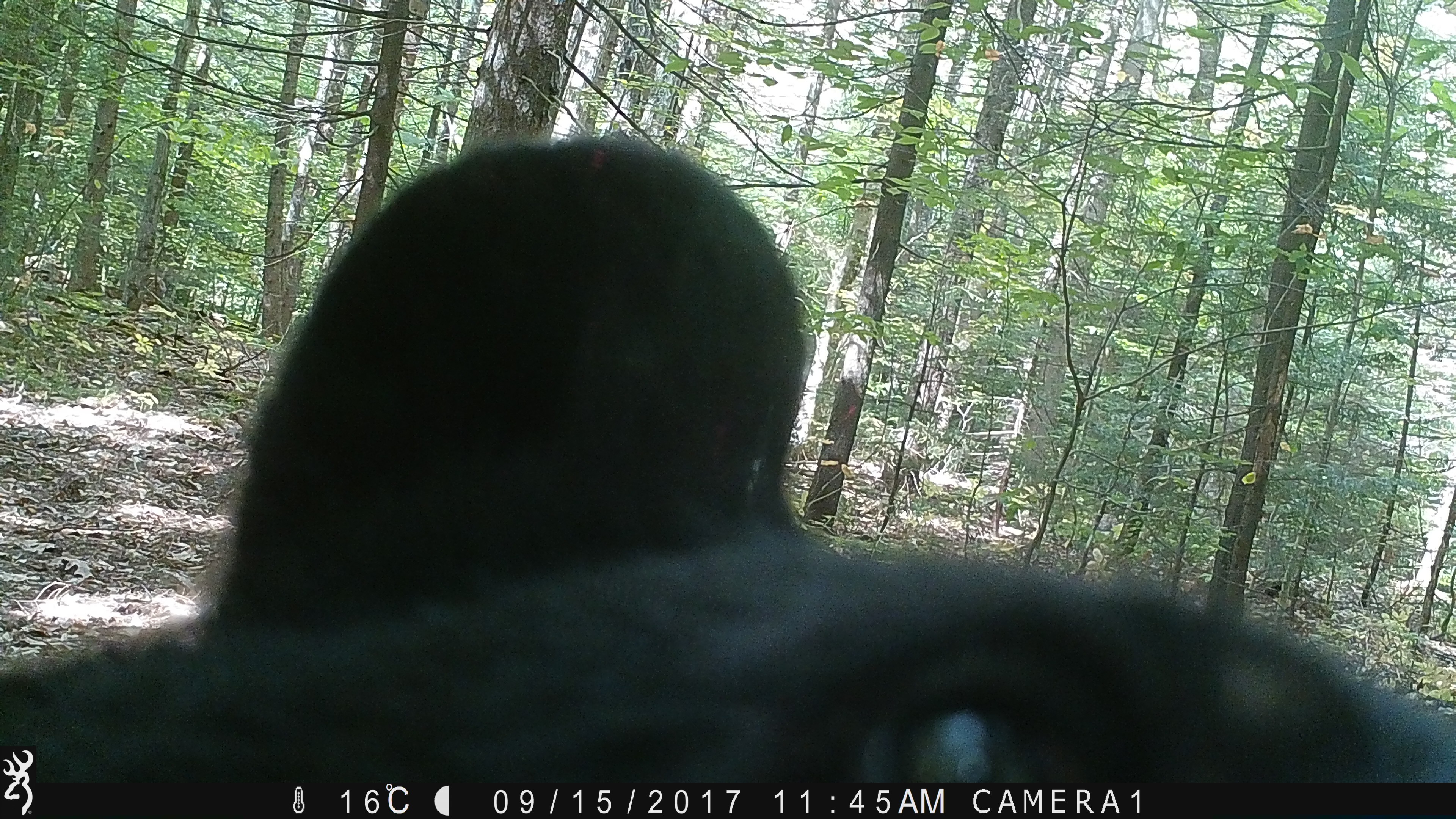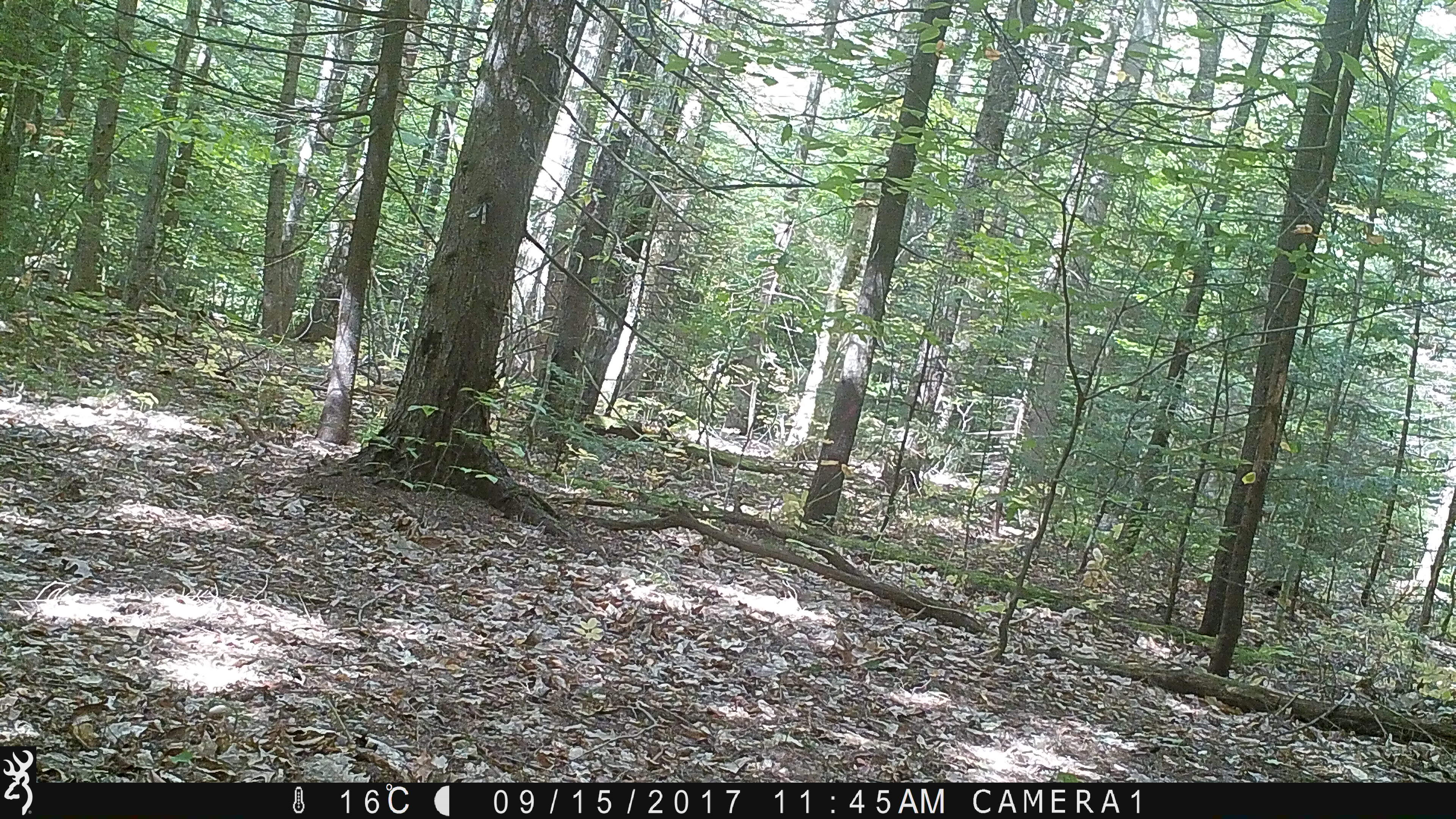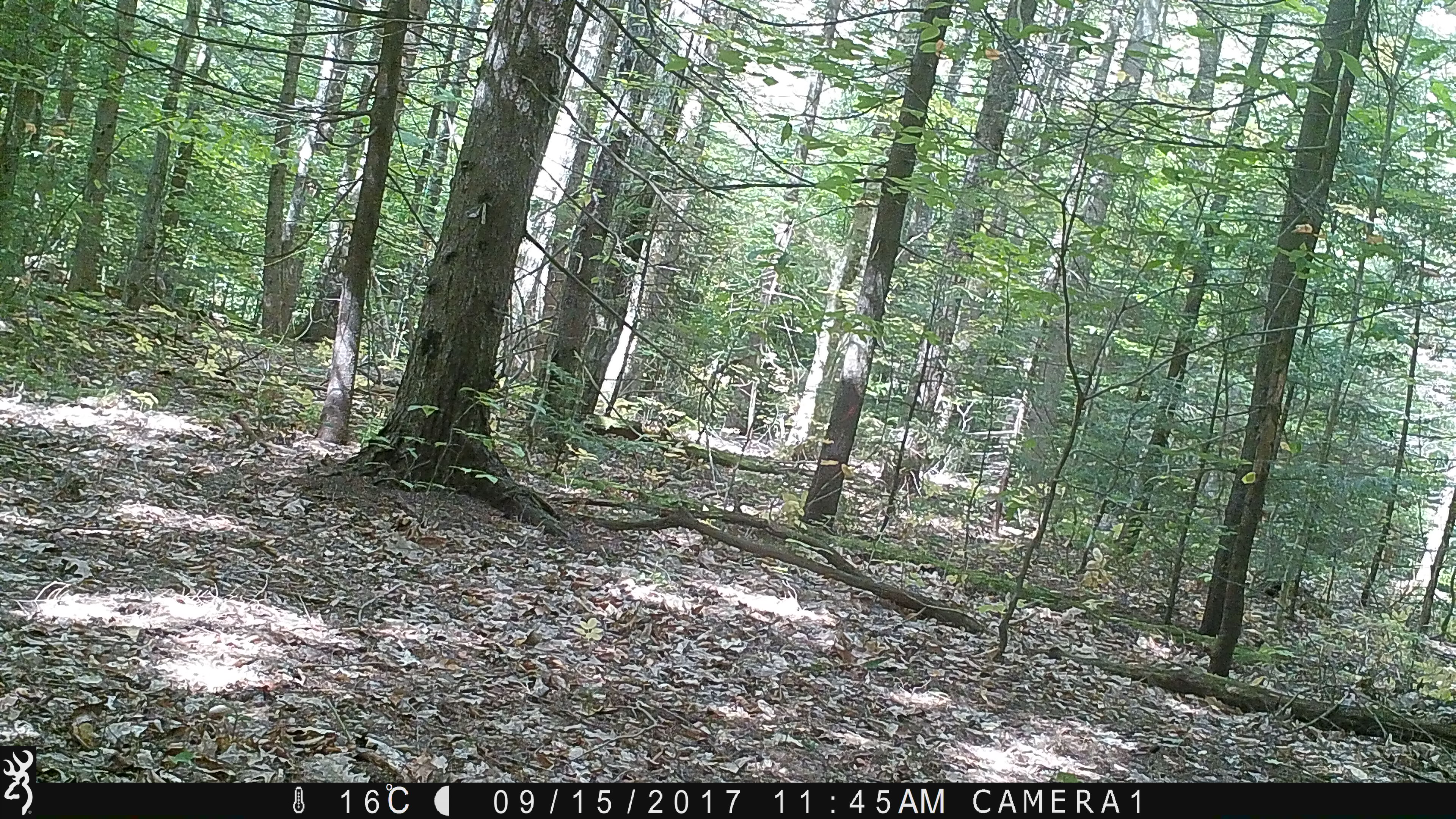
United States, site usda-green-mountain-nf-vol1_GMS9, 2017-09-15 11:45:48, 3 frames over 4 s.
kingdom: Animalia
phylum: Chordata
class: Mammalia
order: Carnivora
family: Ursidae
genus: Ursus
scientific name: Ursus americanus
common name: black bear